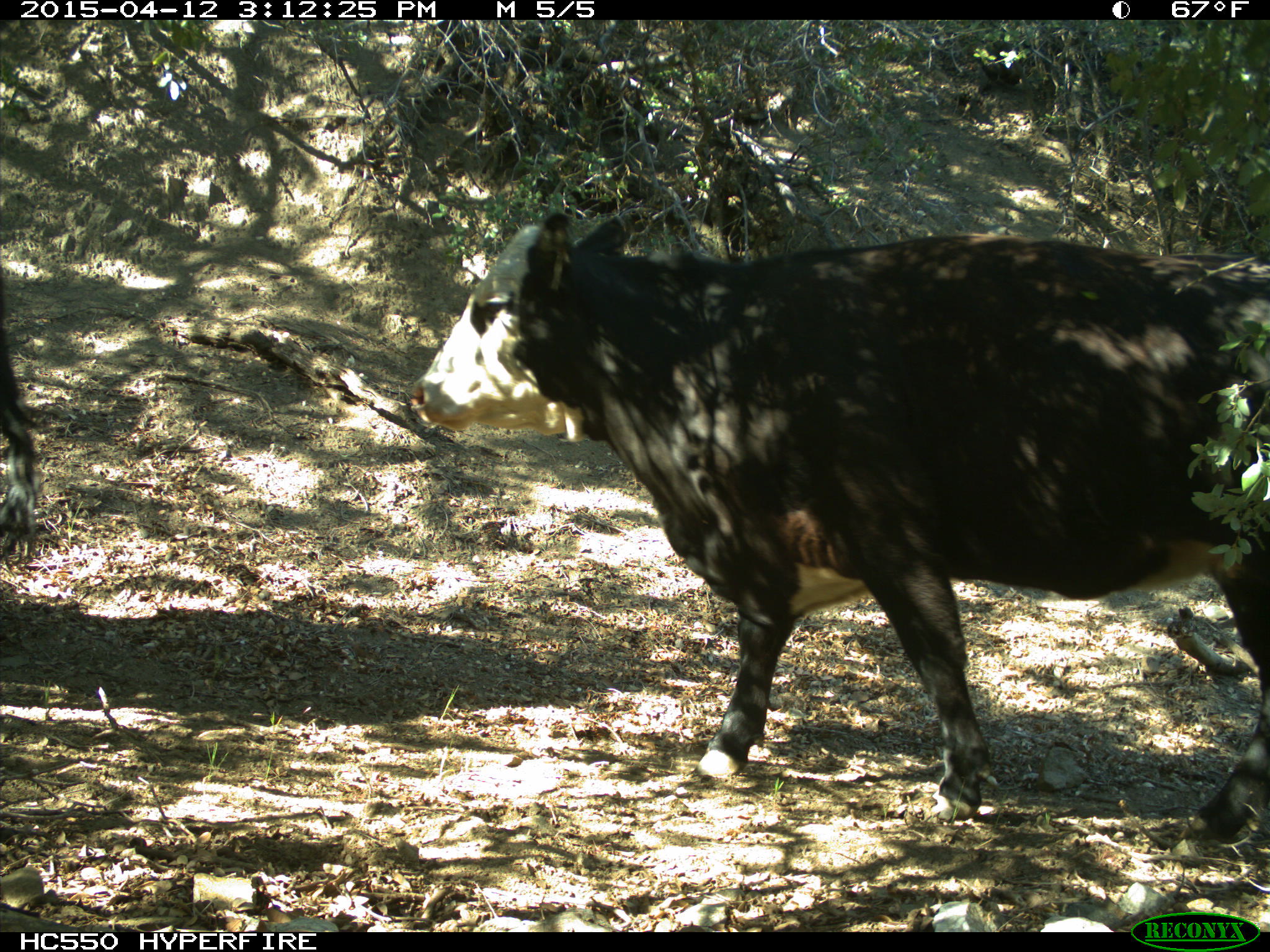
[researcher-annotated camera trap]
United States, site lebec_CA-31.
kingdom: Animalia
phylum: Chordata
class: Mammalia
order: Artiodactyla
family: Bovidae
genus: Bos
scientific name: Bos taurus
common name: domestic cow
Bos taurus (domestic cow).